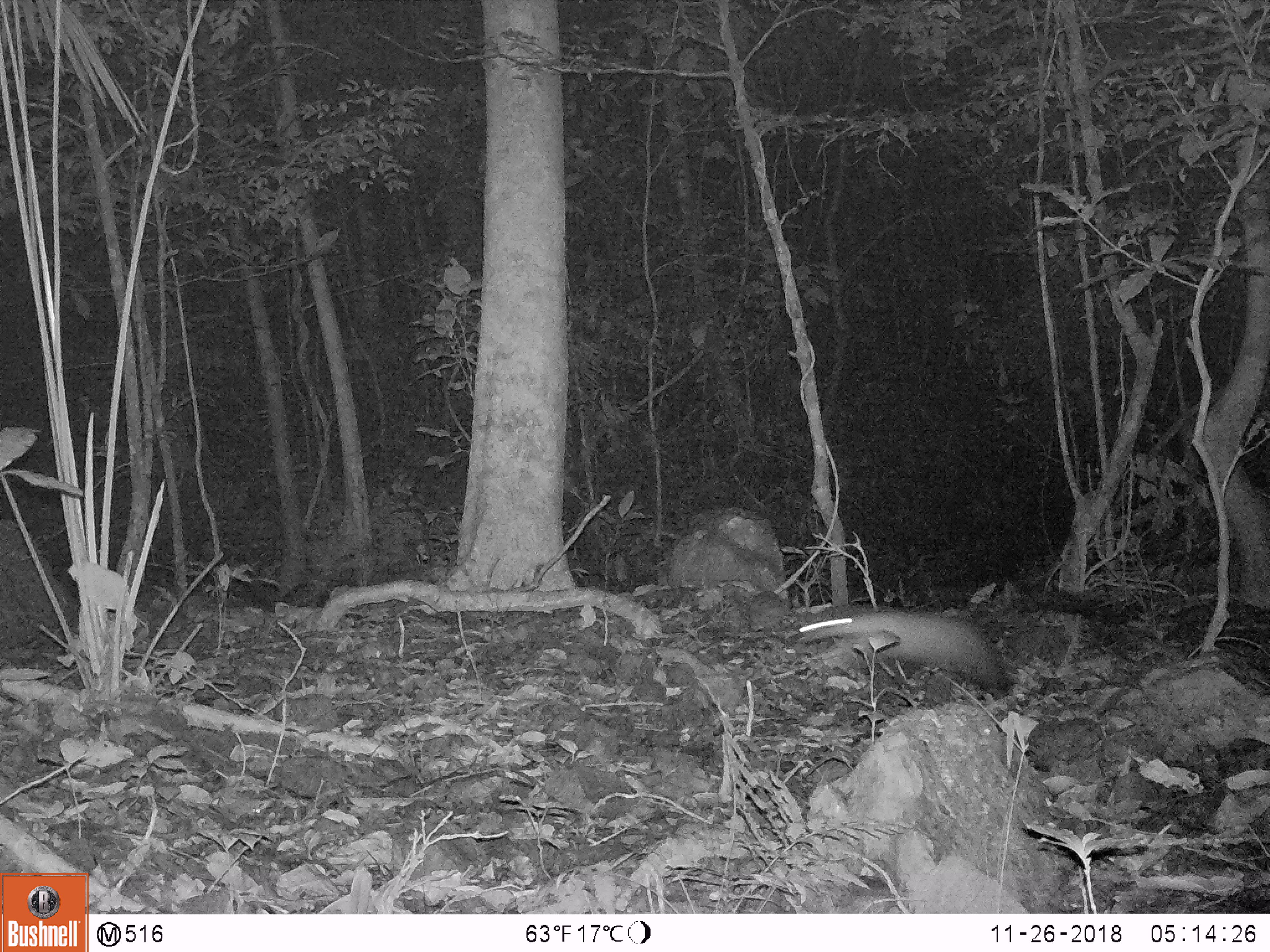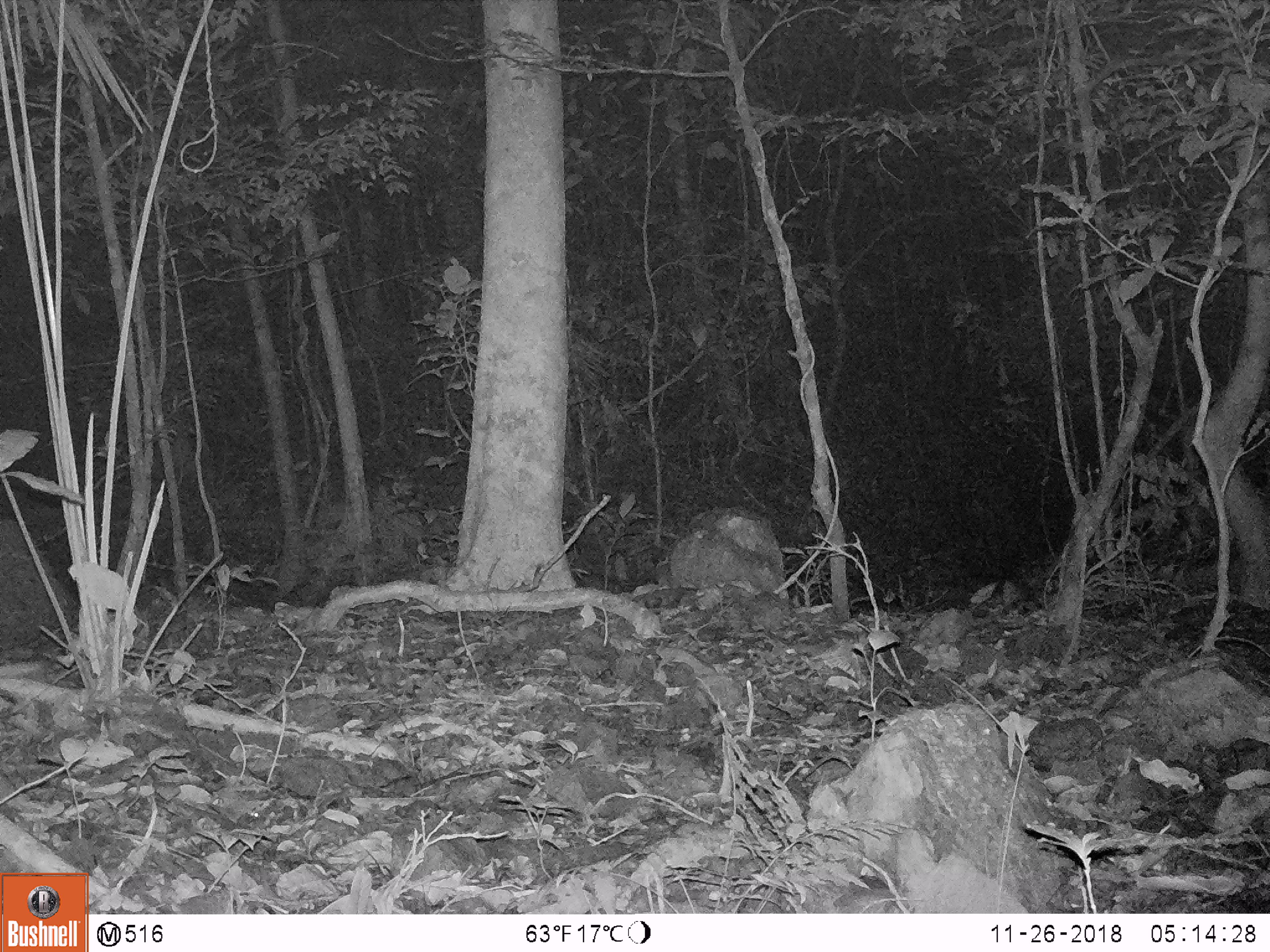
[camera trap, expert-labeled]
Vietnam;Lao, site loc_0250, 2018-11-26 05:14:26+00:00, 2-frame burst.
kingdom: Animalia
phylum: Chordata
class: Mammalia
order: Carnivora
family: Mustelidae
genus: Martes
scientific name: Martes flavigula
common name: yellow-throated marten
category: yellow throated marten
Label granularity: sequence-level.